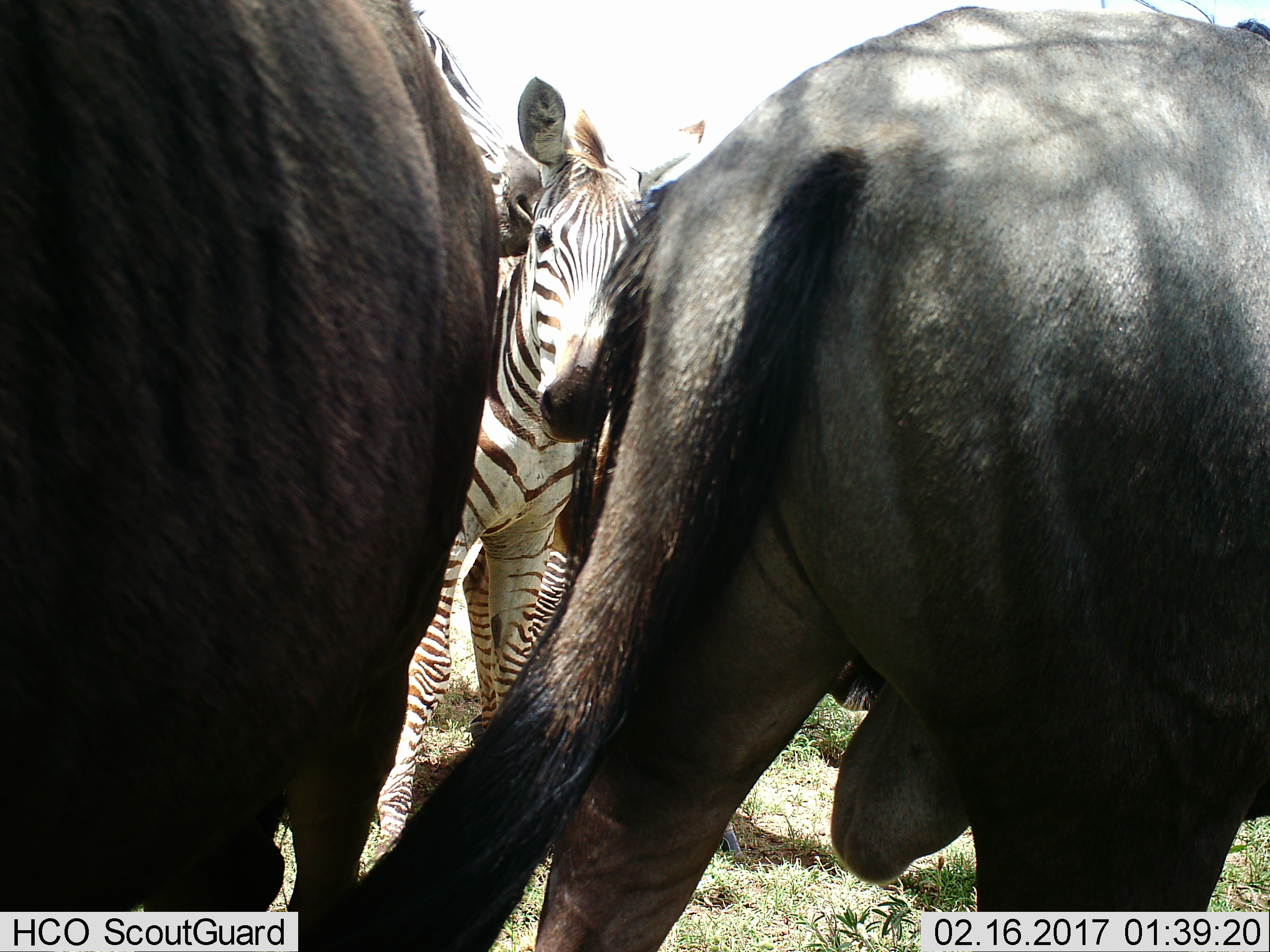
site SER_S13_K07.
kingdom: Animalia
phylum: Chordata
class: Mammalia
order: Artiodactyla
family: Bovidae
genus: Connochaetes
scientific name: Connochaetes taurinus taurinus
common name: blue wildebeest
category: wildebeestblue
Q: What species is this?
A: Wildebeestblue (blue wildebeest) (Connochaetes taurinus taurinus).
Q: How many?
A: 2.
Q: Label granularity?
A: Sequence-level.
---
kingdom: Animalia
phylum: Chordata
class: Mammalia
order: Perissodactyla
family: Equidae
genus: Equus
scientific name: Equus quagga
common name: plains zebra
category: zebraplains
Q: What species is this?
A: Zebraplains (plains zebra) (Equus quagga).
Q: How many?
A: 2.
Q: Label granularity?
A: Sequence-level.